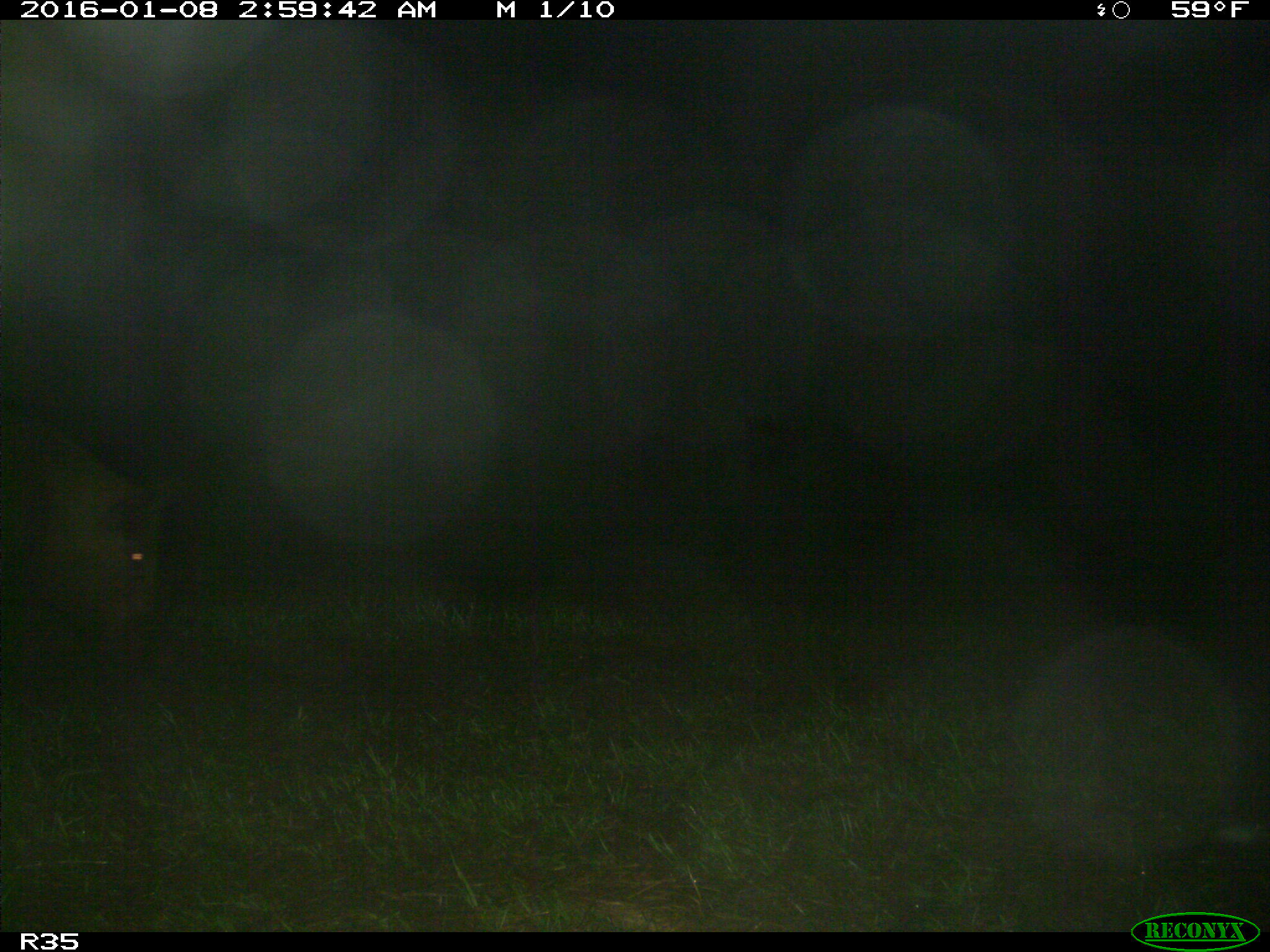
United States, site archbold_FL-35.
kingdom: Animalia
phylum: Chordata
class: Mammalia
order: Artiodactyla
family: Suidae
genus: Sus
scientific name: Sus scrofa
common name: wild boar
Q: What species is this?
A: Sus scrofa (wild boar).